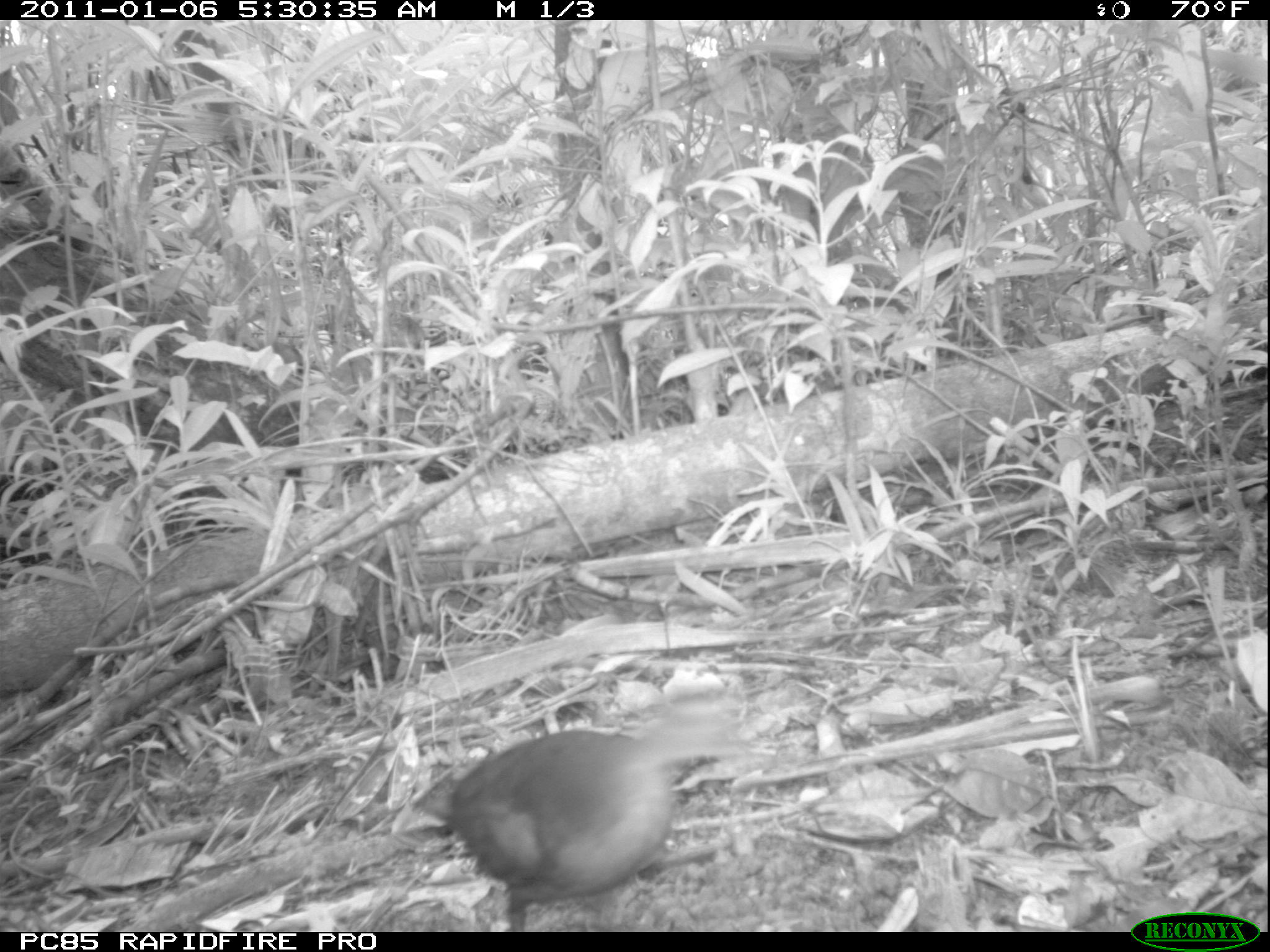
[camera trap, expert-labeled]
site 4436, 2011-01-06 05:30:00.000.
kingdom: Animalia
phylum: Chordata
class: Aves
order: Gruiformes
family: Sarothruridae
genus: Mentocrex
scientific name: Mentocrex kioloides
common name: madagascar wood rail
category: canirallus kioloides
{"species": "canirallus kioloides (madagascar wood rail) (Mentocrex kioloides)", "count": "1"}